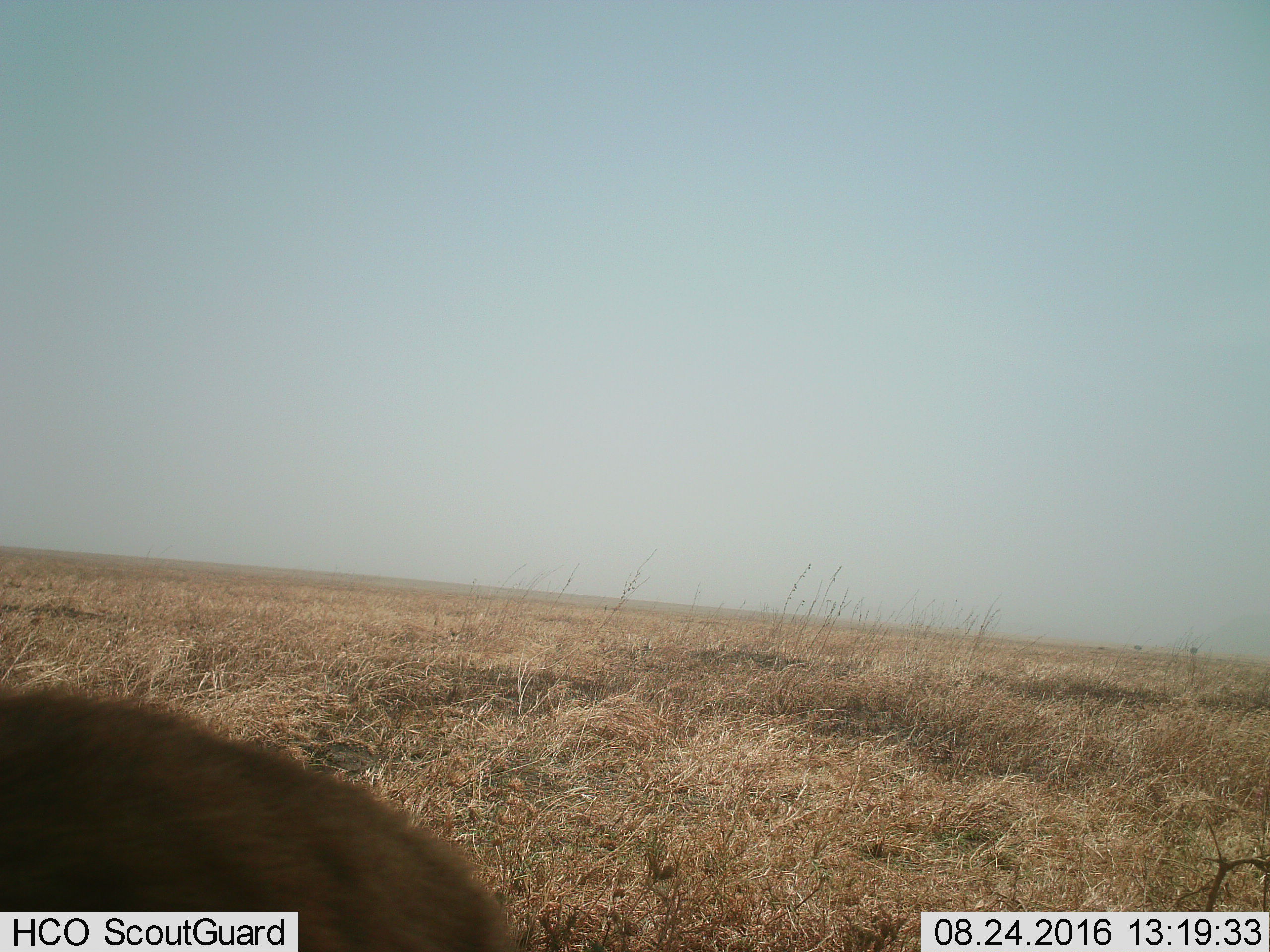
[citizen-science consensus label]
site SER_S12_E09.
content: unidentified animal